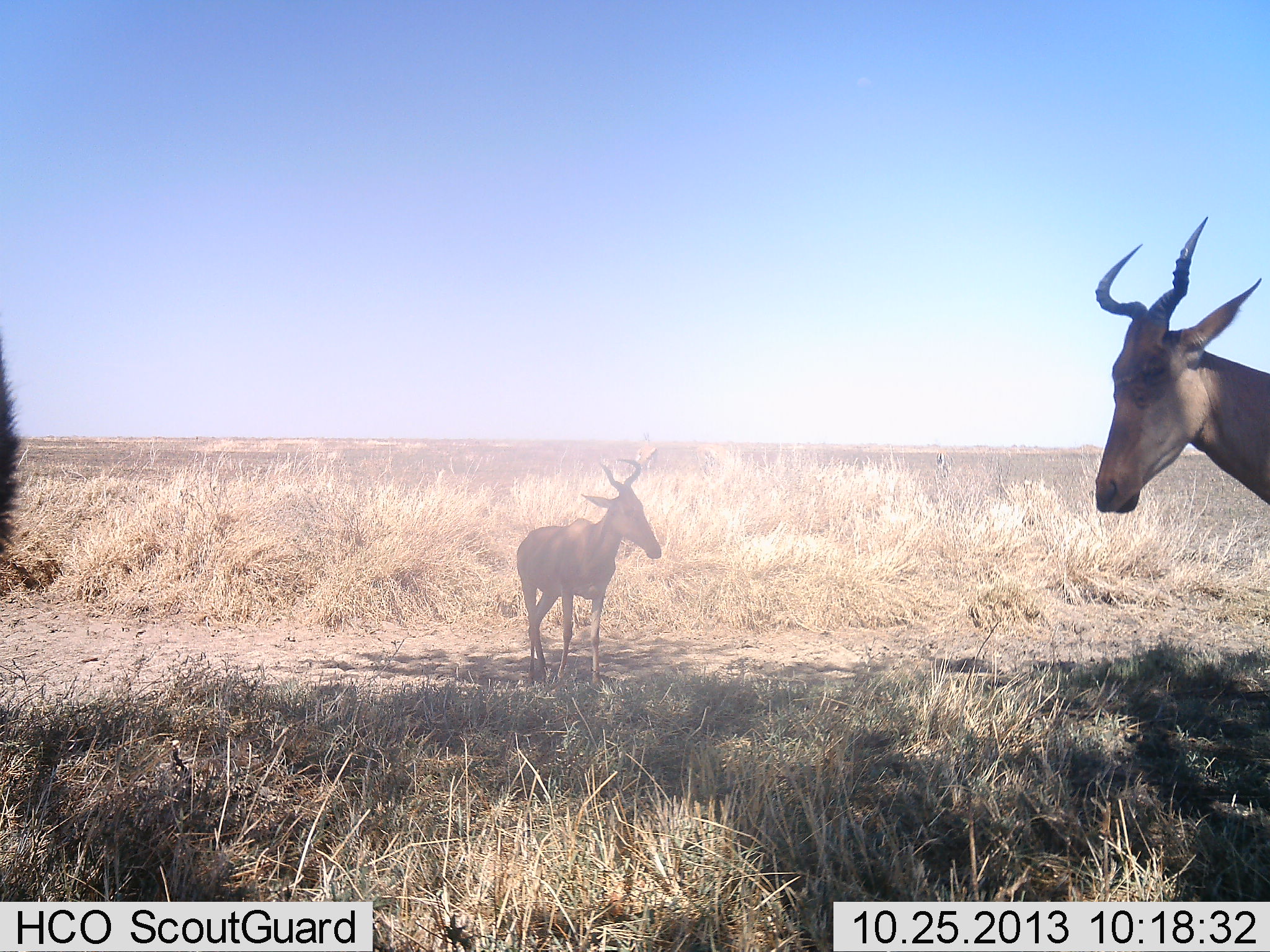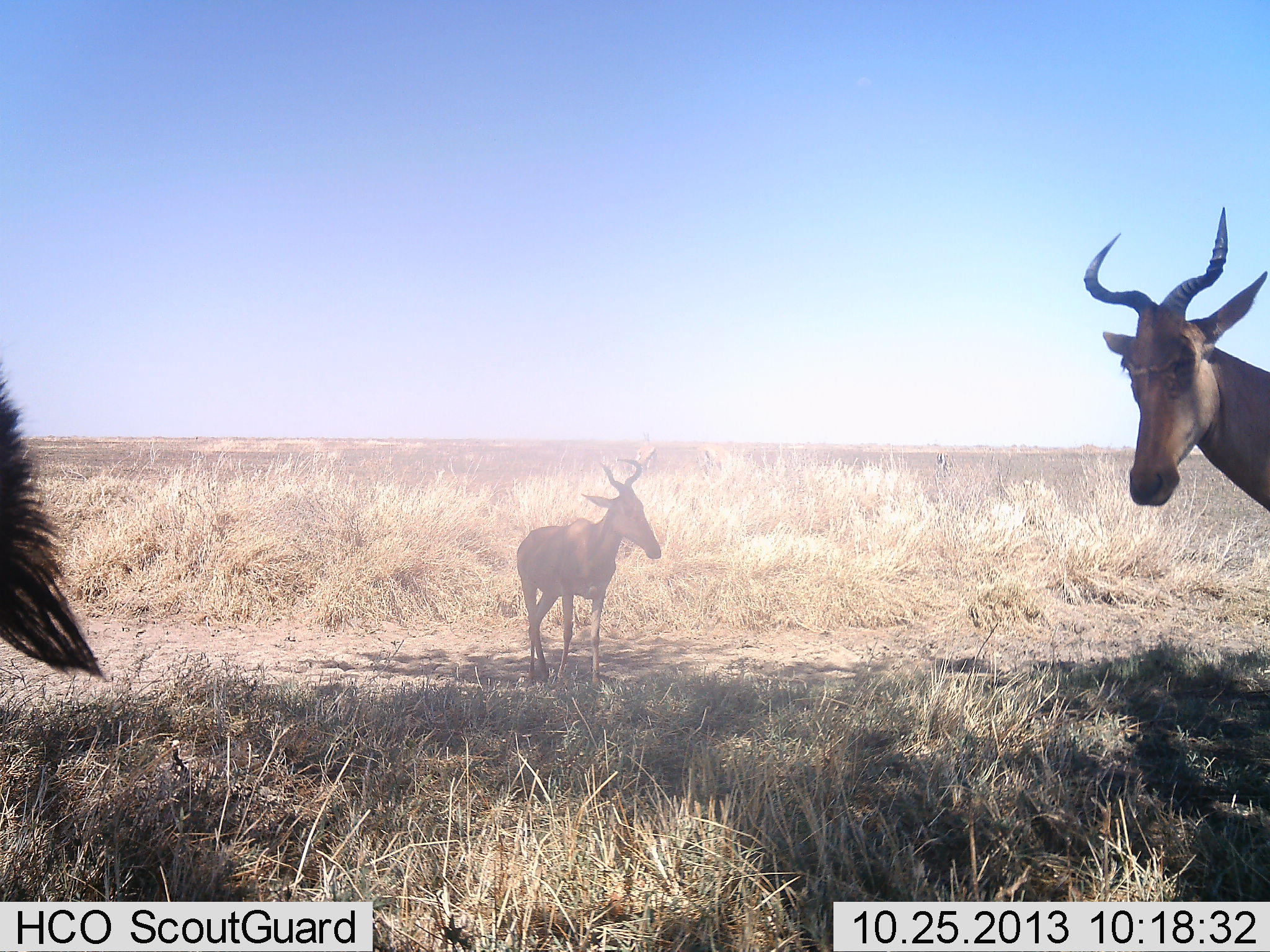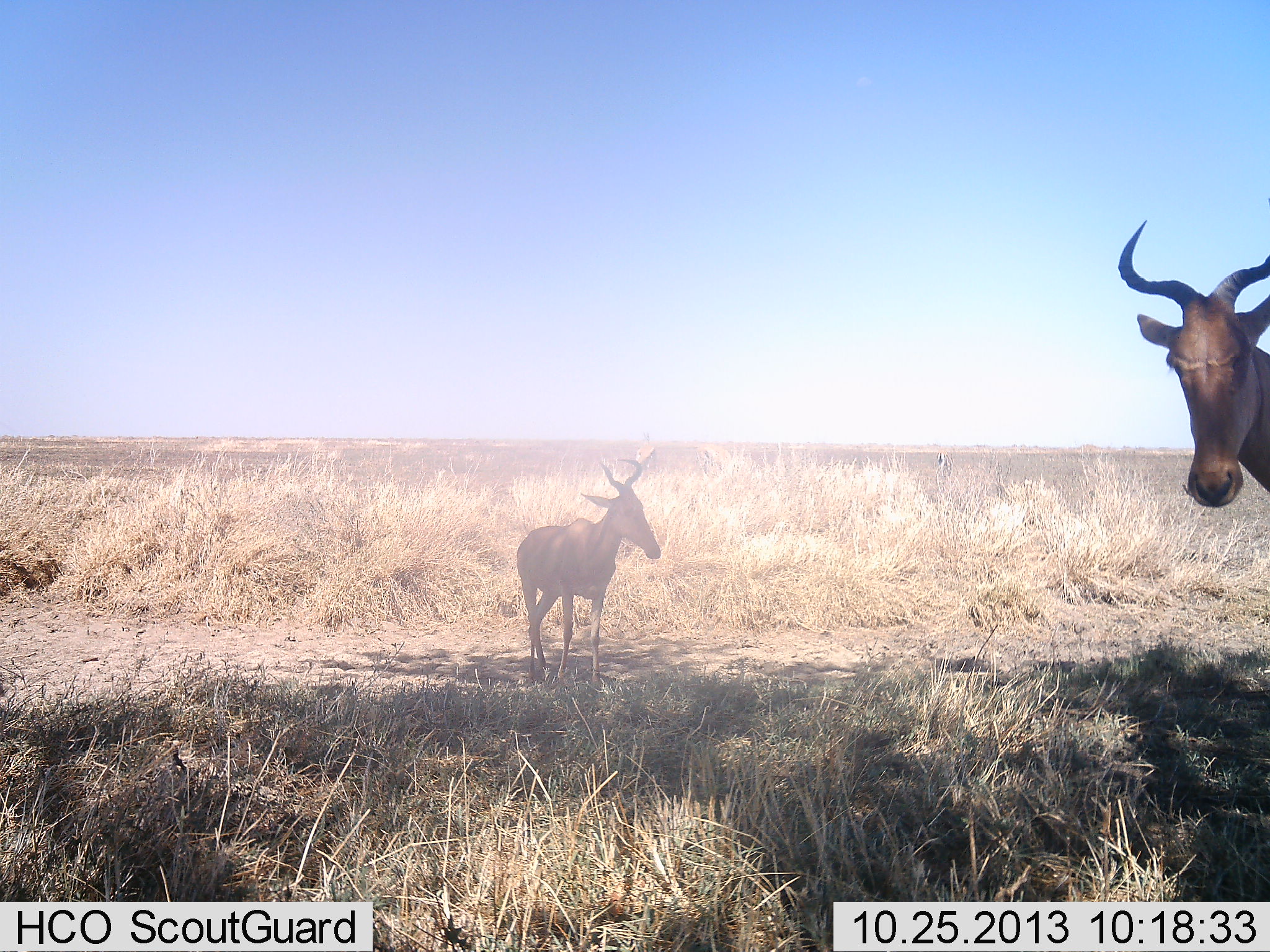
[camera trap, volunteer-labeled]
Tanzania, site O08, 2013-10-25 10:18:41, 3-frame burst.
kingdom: Animalia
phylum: Chordata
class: Mammalia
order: Artiodactyla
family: Bovidae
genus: Alcelaphus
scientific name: Alcelaphus buselaphus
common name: hartebeest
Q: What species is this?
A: Hartebeest (Alcelaphus buselaphus).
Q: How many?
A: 3.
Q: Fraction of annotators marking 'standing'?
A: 100%.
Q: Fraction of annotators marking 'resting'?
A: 0%.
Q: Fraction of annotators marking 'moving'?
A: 0%.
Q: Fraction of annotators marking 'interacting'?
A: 0%.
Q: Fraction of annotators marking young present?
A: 8%.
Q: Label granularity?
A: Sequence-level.